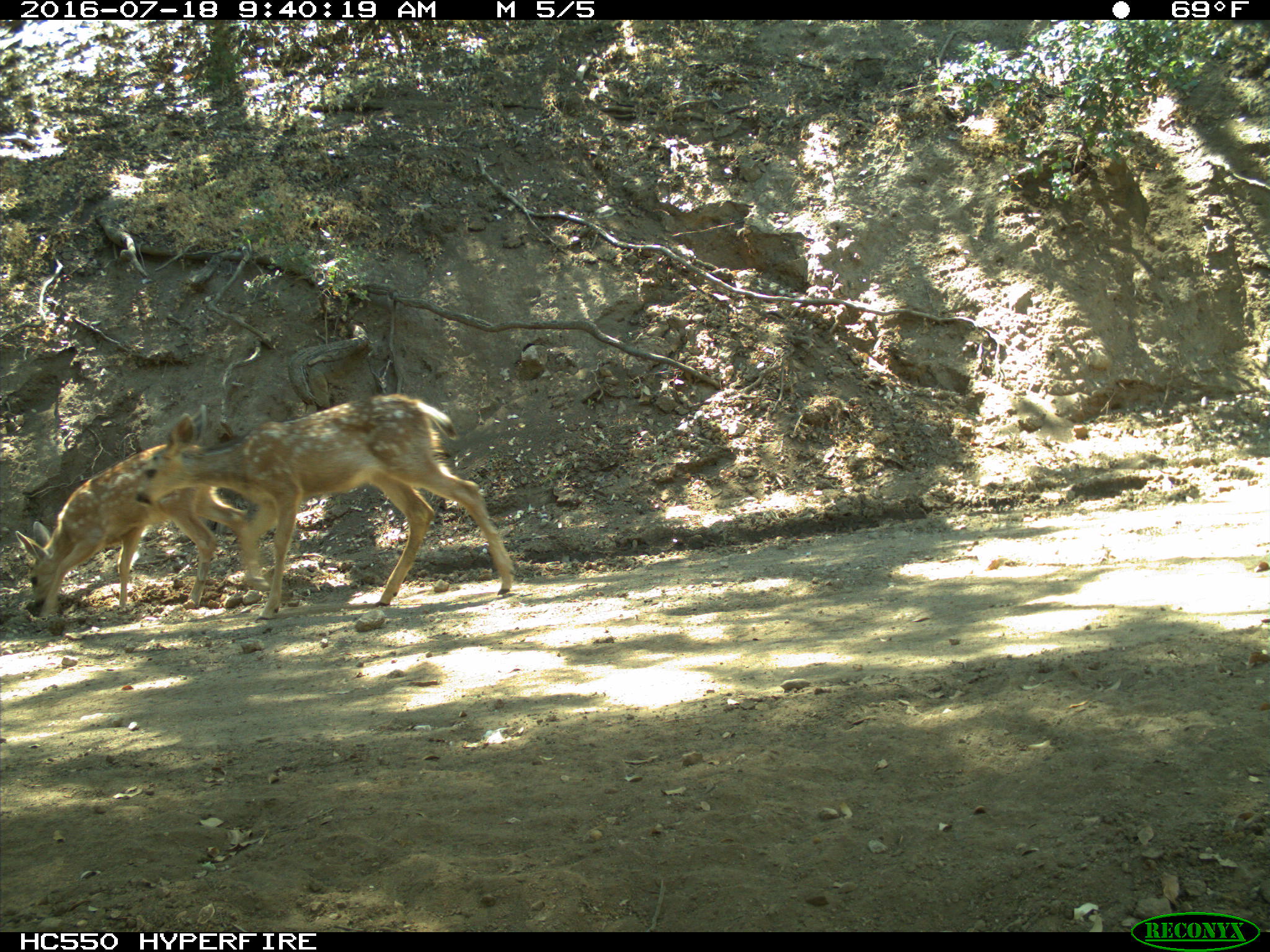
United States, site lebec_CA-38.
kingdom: Animalia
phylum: Chordata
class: Mammalia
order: Artiodactyla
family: Cervidae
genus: Odocoileus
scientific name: Odocoileus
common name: deer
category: unidentified deer